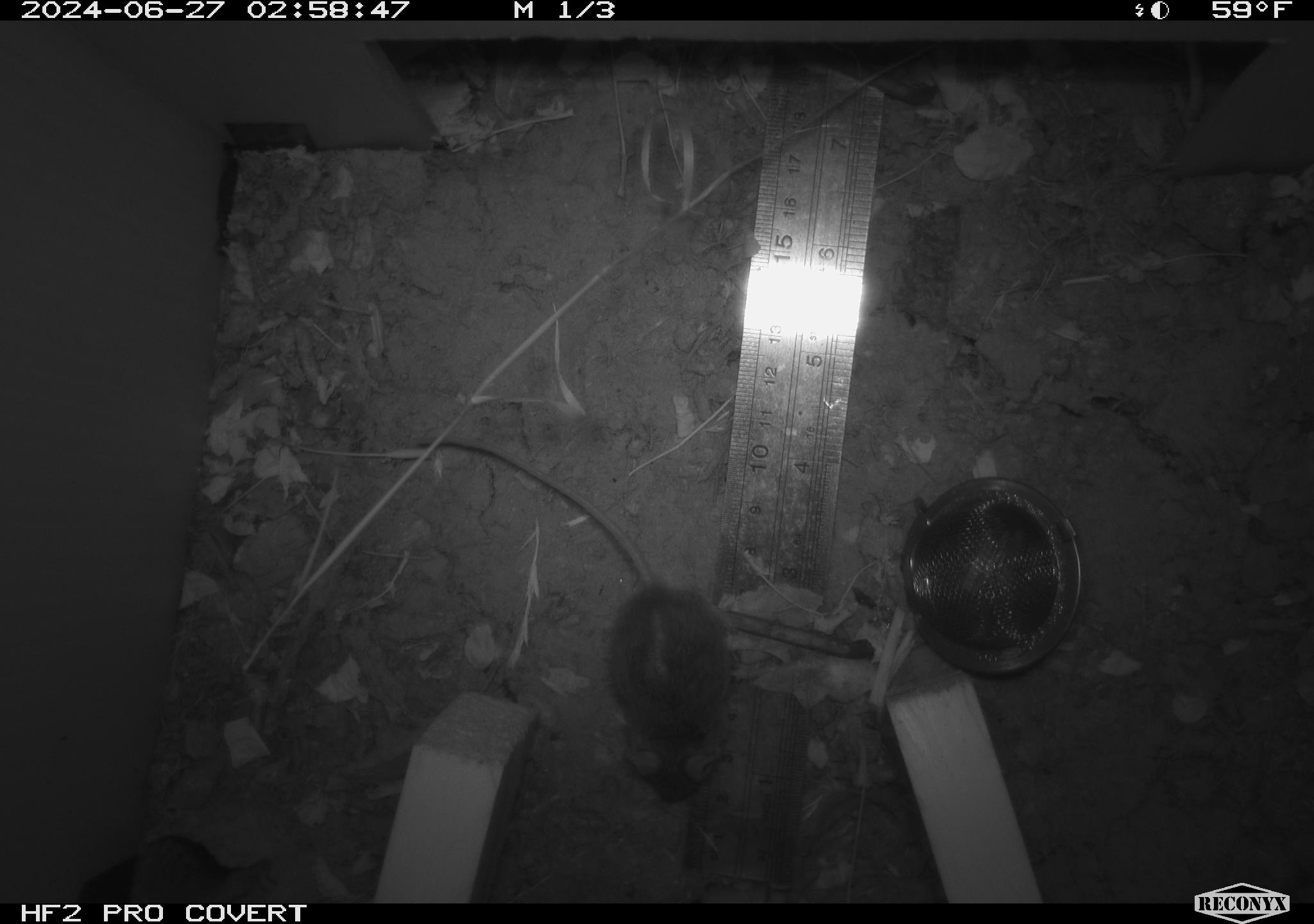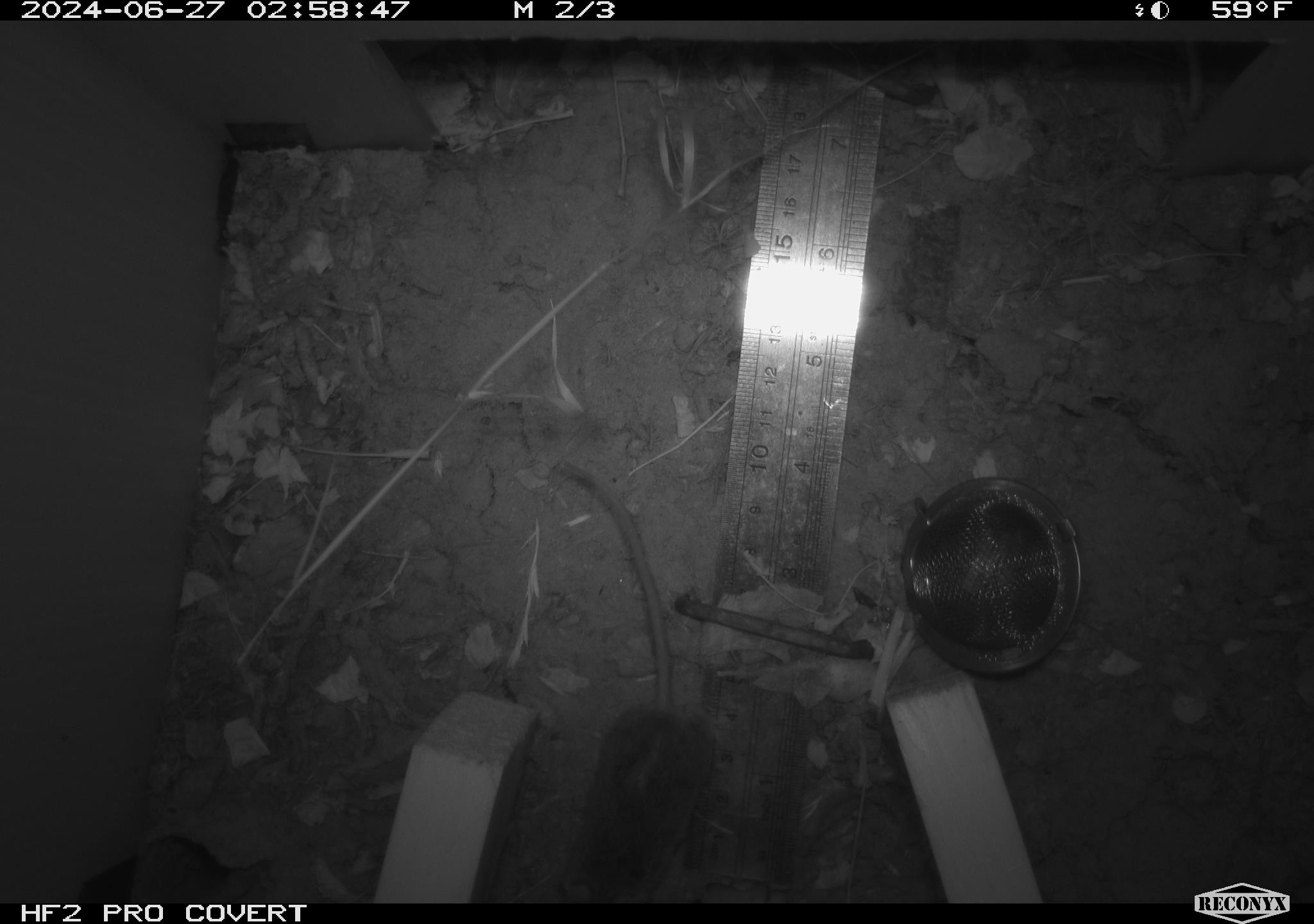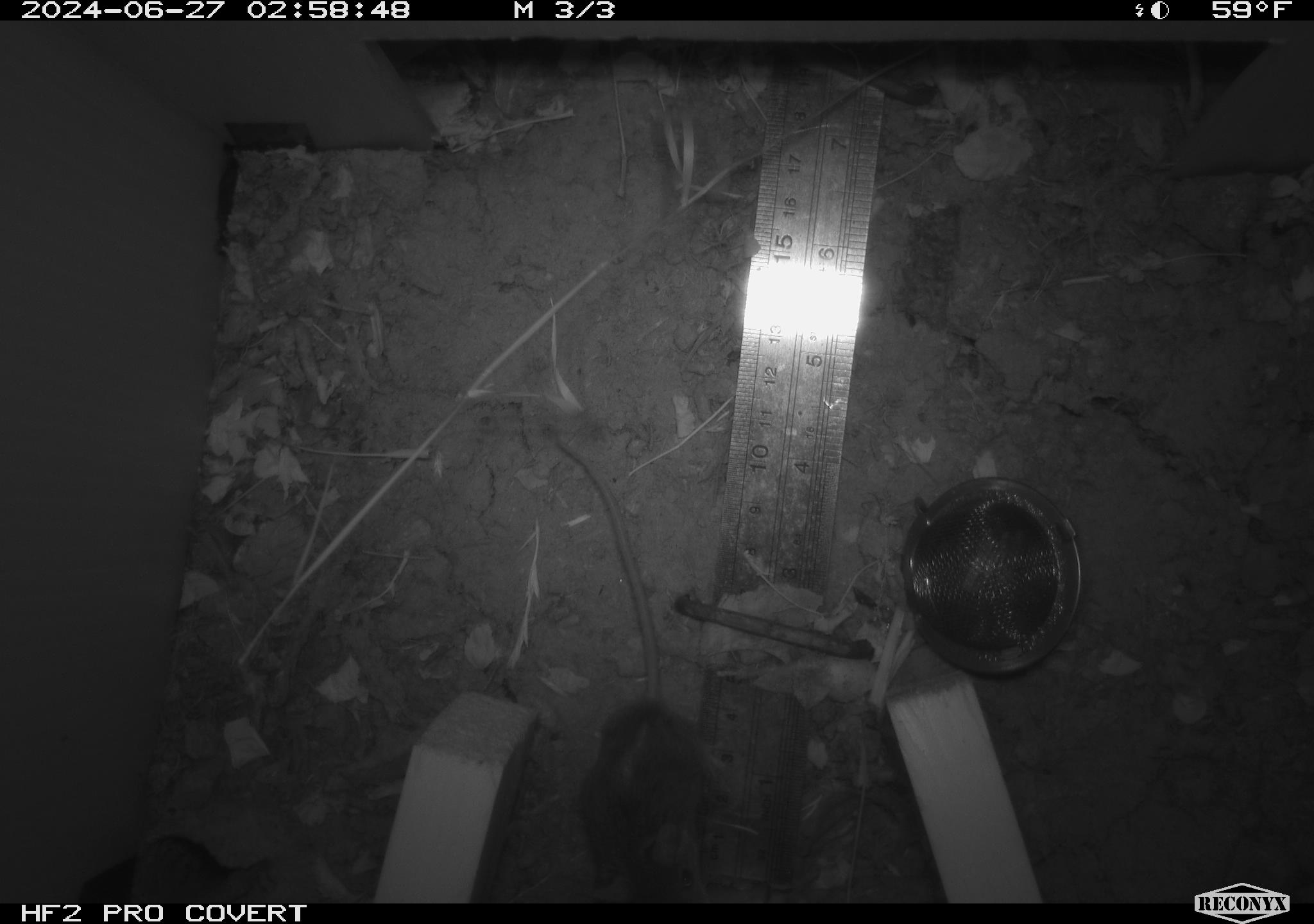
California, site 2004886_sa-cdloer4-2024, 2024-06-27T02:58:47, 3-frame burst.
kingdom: Animalia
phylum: Chordata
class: Mammalia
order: Rodentia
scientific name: Rodentia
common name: rodent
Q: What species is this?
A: Rodent (Rodentia).